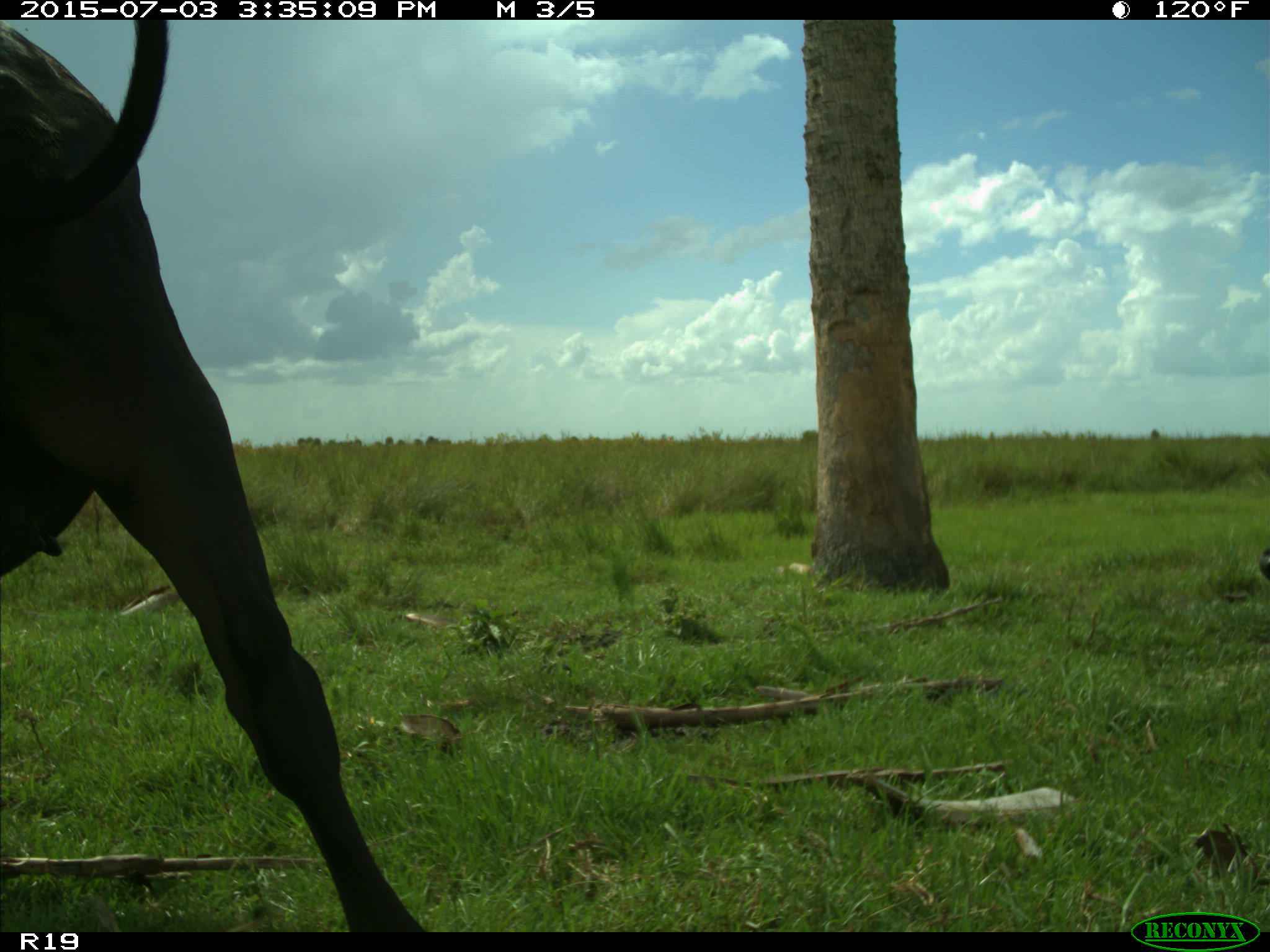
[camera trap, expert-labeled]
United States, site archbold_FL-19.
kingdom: Animalia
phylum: Chordata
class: Mammalia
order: Artiodactyla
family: Bovidae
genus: Bos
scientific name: Bos taurus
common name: domestic cow